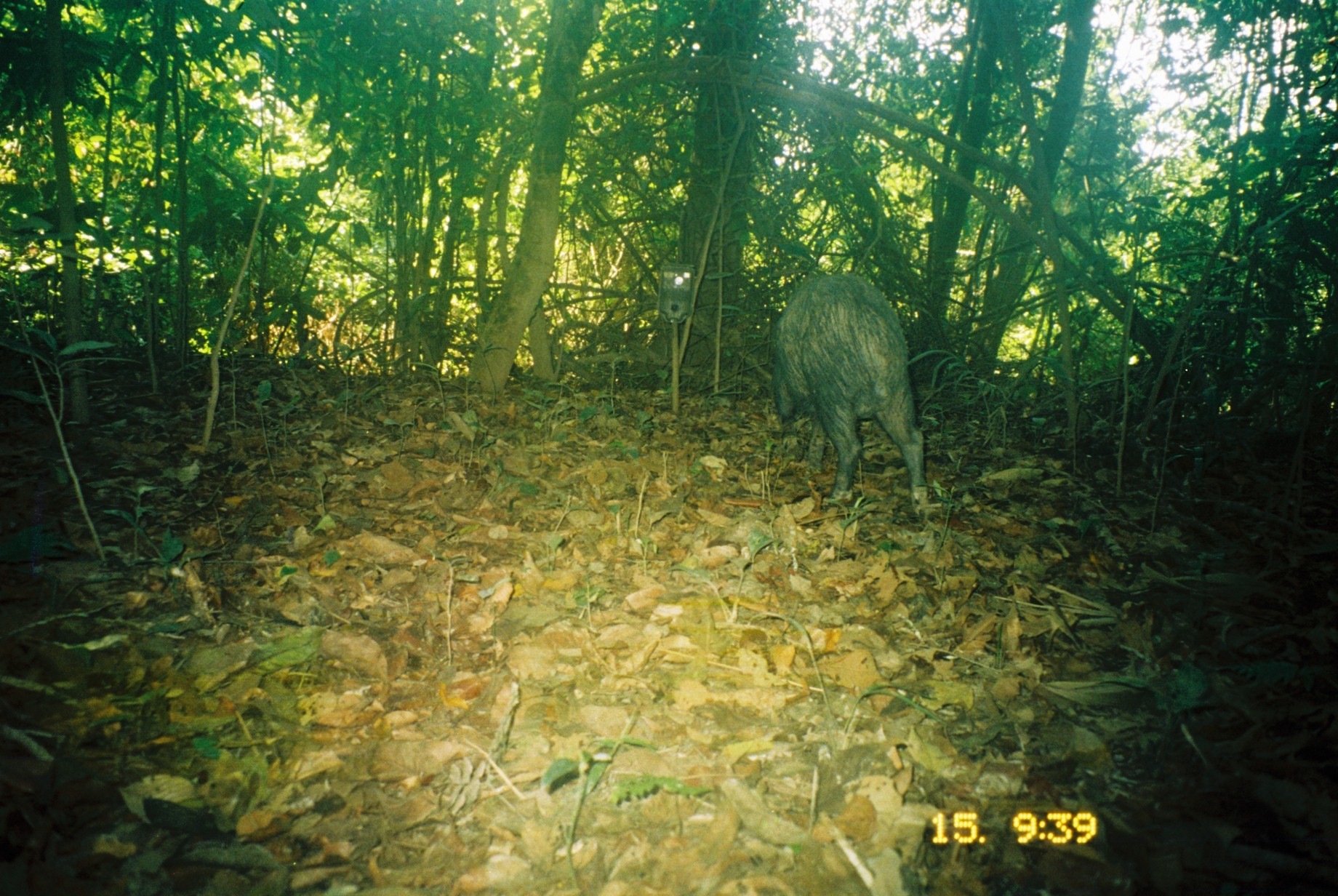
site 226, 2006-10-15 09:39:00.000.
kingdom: Animalia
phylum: Chordata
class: Mammalia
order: Artiodactyla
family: Tayassuidae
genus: Tayassu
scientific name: Tayassu pecari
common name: white-lipped peccary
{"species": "Tayassu pecari (white-lipped peccary)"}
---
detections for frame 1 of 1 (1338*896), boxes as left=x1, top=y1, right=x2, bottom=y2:
tayassu pecari: left=771, top=275, right=932, bottom=515